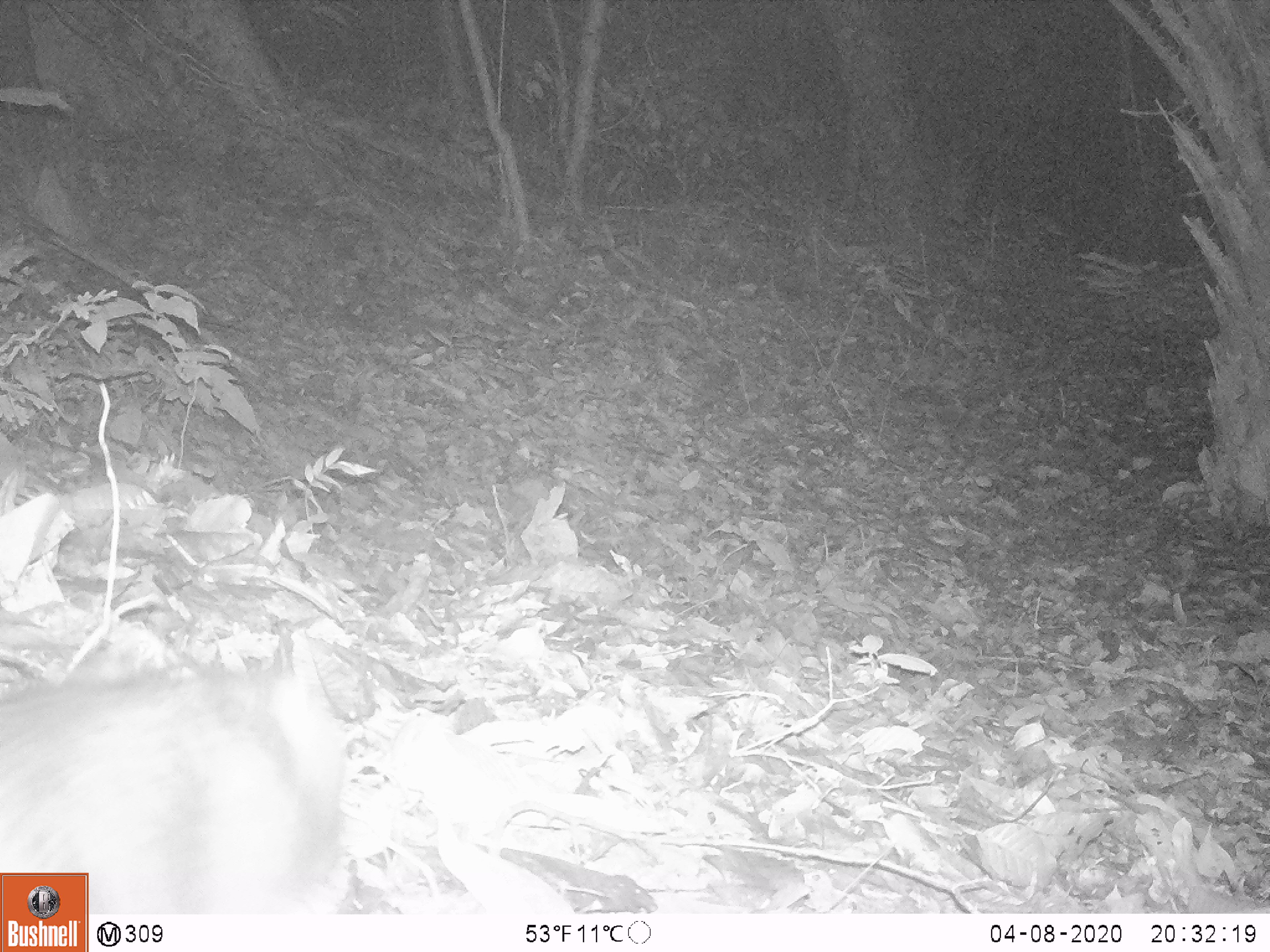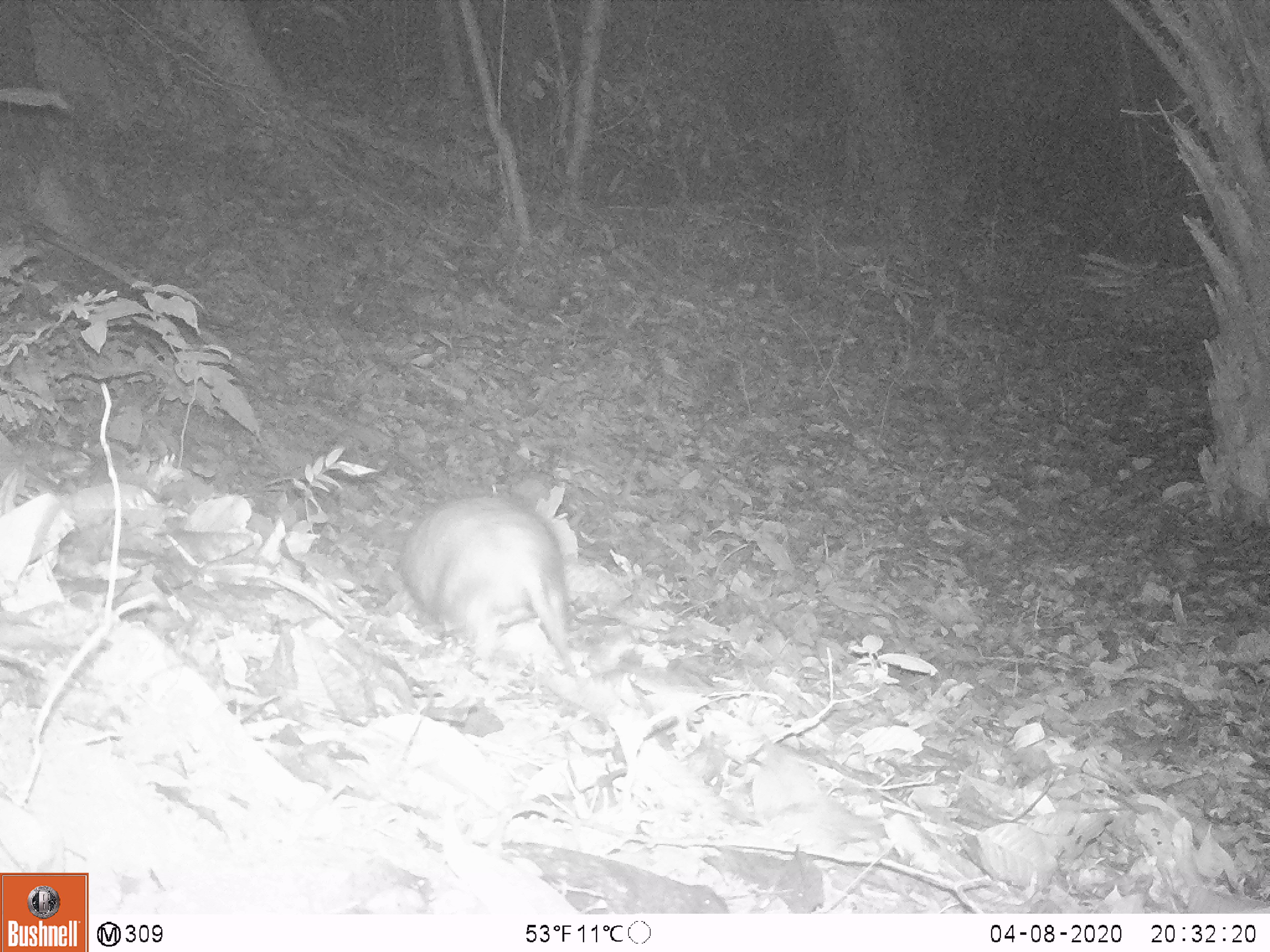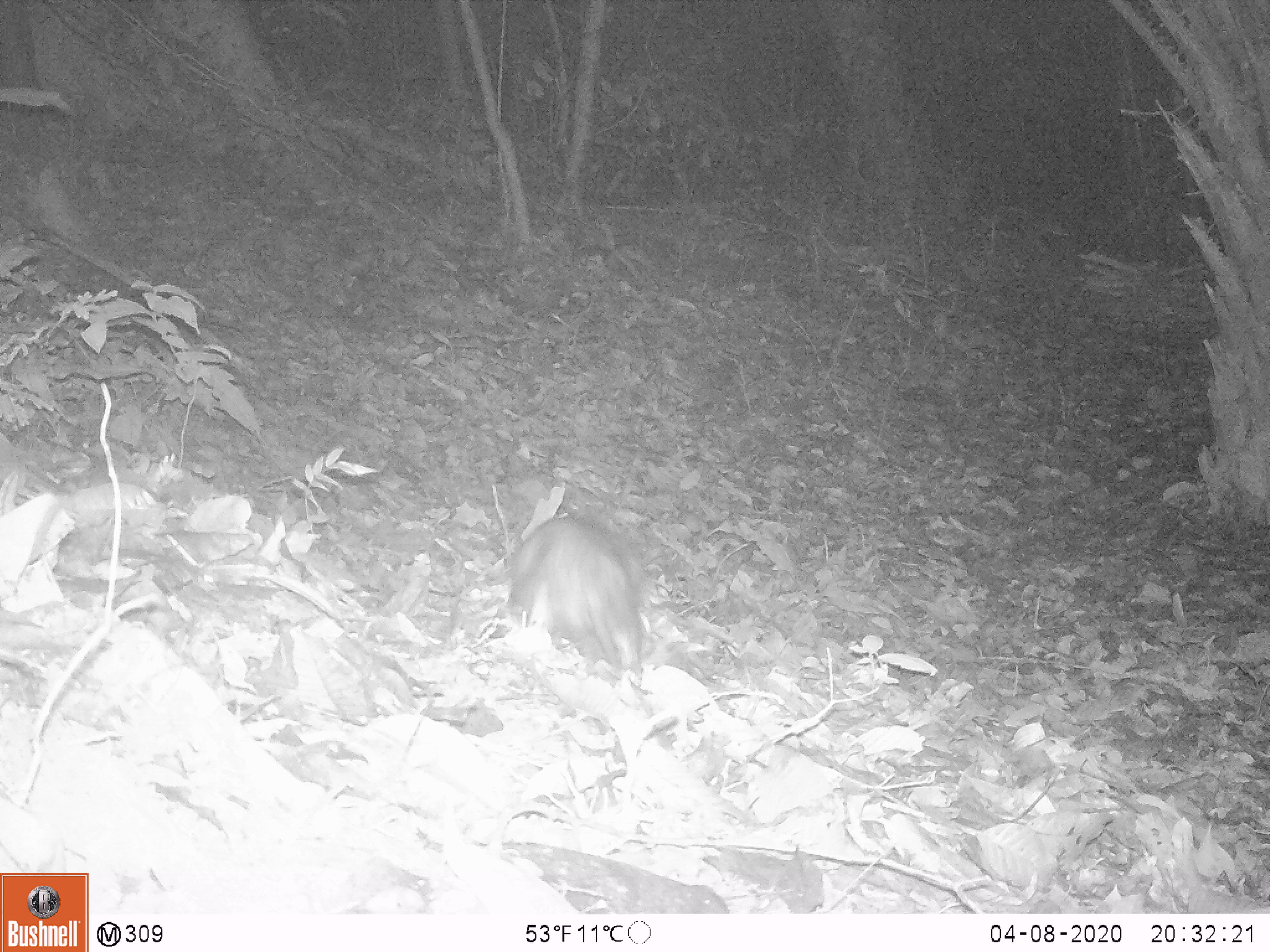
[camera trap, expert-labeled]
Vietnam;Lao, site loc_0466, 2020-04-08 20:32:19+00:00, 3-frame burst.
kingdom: Animalia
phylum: Chordata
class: Mammalia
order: Rodentia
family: Muridae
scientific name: Muridae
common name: old-world mice and rats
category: unidentified murid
Unidentified murid (old-world mice and rats) (Muridae). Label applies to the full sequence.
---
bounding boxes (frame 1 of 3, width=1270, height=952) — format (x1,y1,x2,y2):
unidentified murid: (0,624,352,913)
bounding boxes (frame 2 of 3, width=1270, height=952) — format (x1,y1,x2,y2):
unidentified murid: (397,488,583,682)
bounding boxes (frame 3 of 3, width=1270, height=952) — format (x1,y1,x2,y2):
unidentified murid: (506,516,643,685)